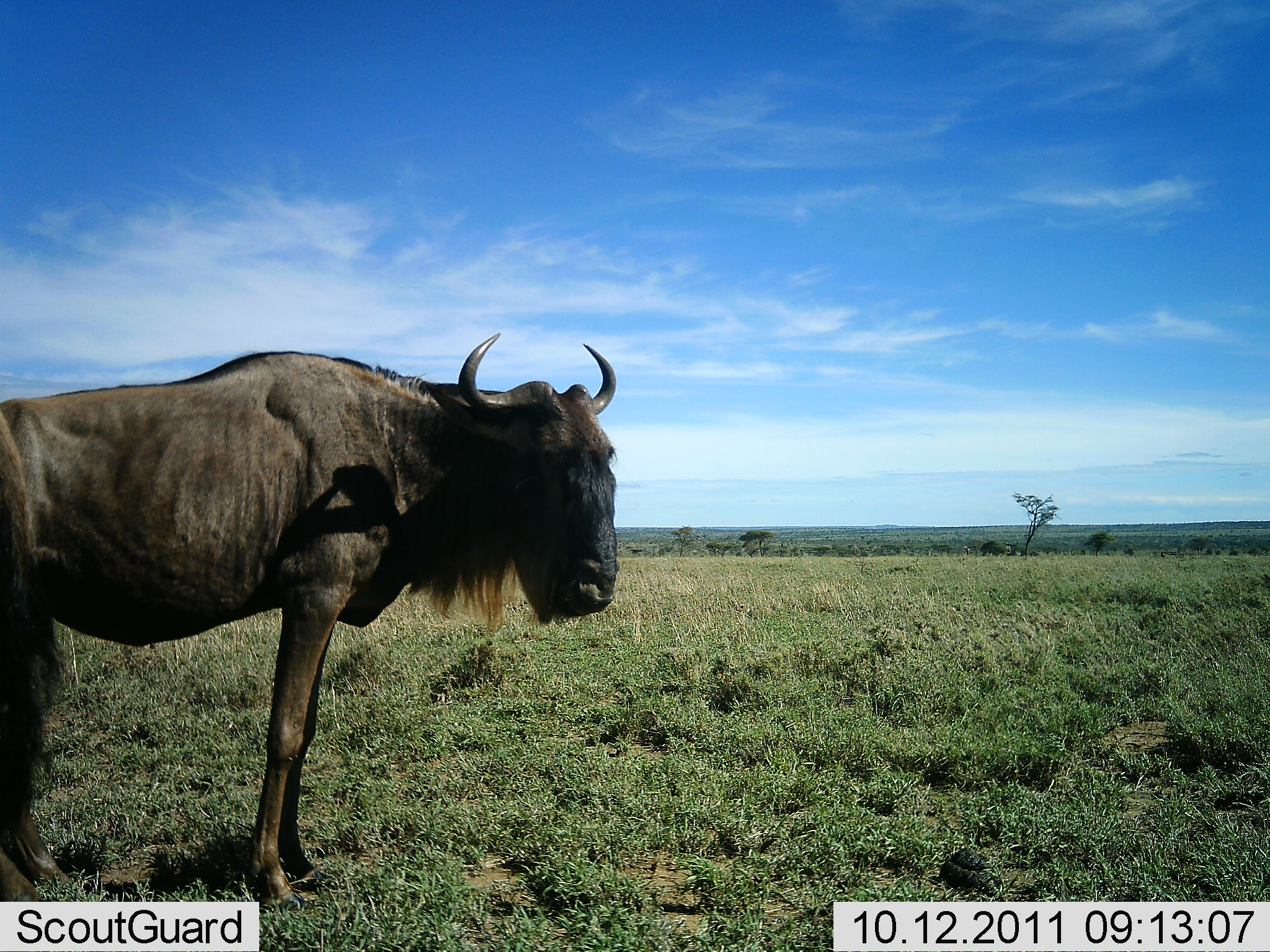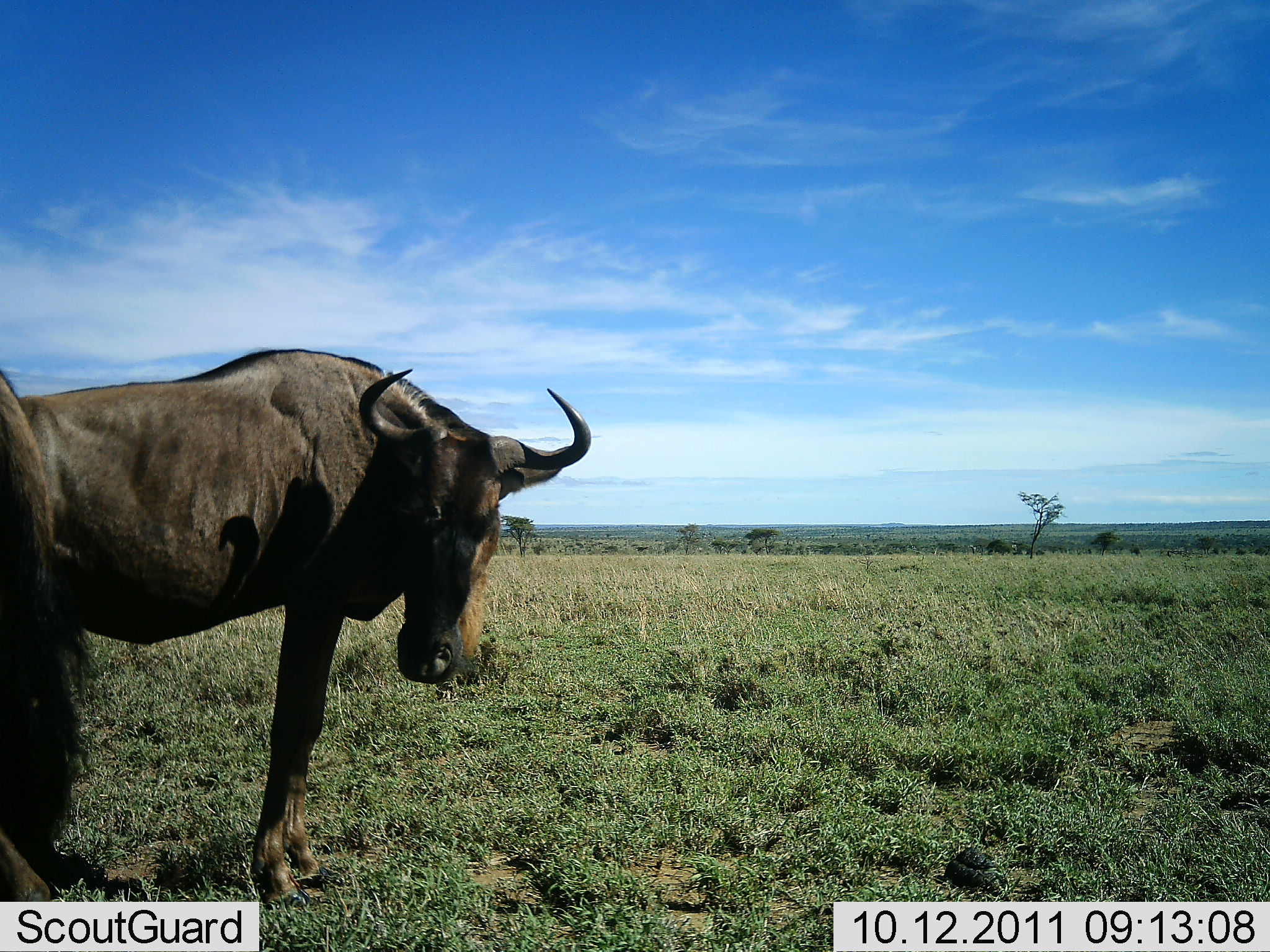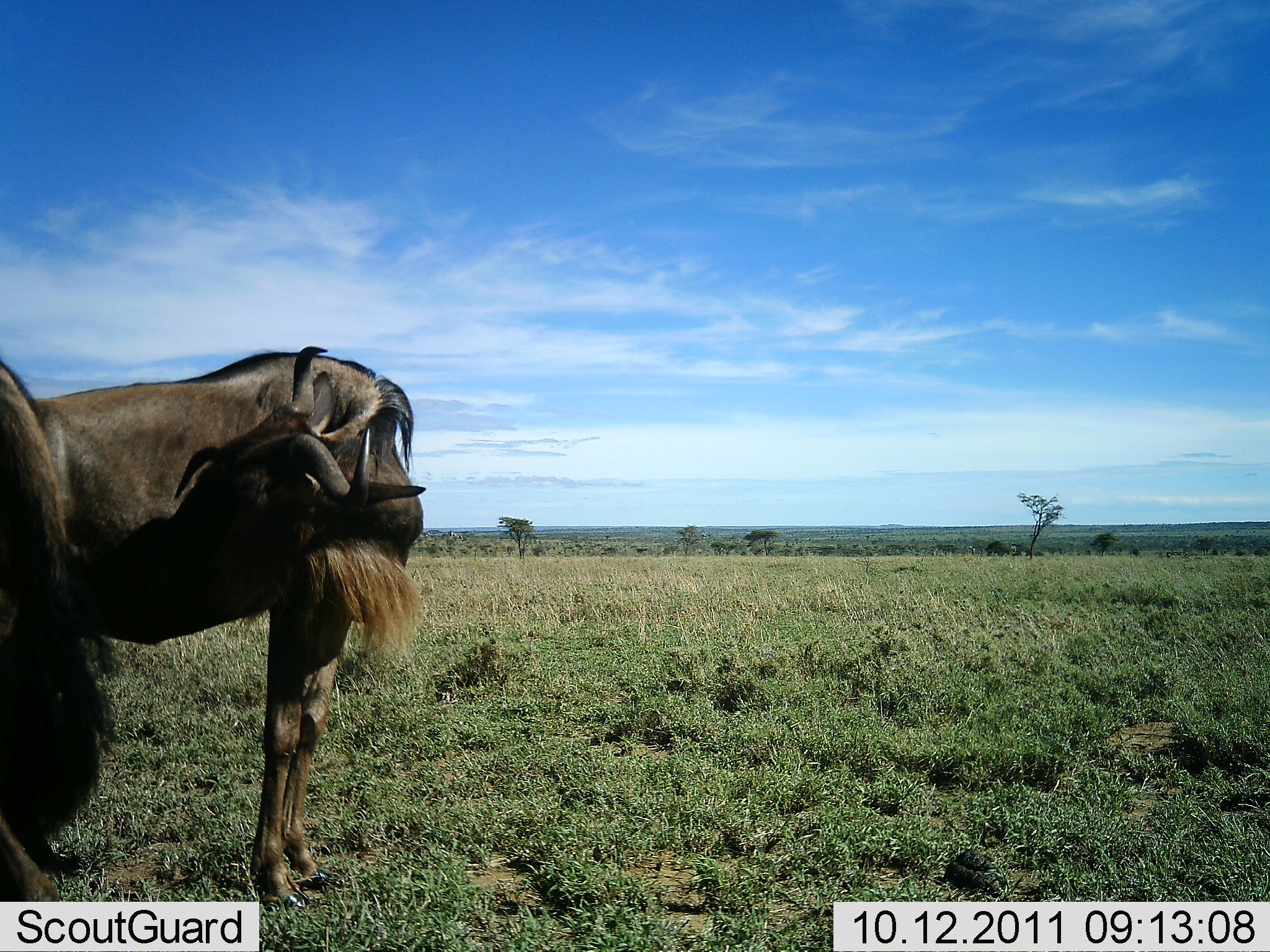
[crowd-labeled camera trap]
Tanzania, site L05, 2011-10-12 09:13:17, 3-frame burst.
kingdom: Animalia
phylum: Chordata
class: Mammalia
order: Artiodactyla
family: Bovidae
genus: Connochaetes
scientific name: Connochaetes taurinus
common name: blue wildebeest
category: wildebeest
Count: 2.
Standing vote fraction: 73%.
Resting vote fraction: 9%.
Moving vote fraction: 18%.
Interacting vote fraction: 9%.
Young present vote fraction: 0%.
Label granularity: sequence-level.